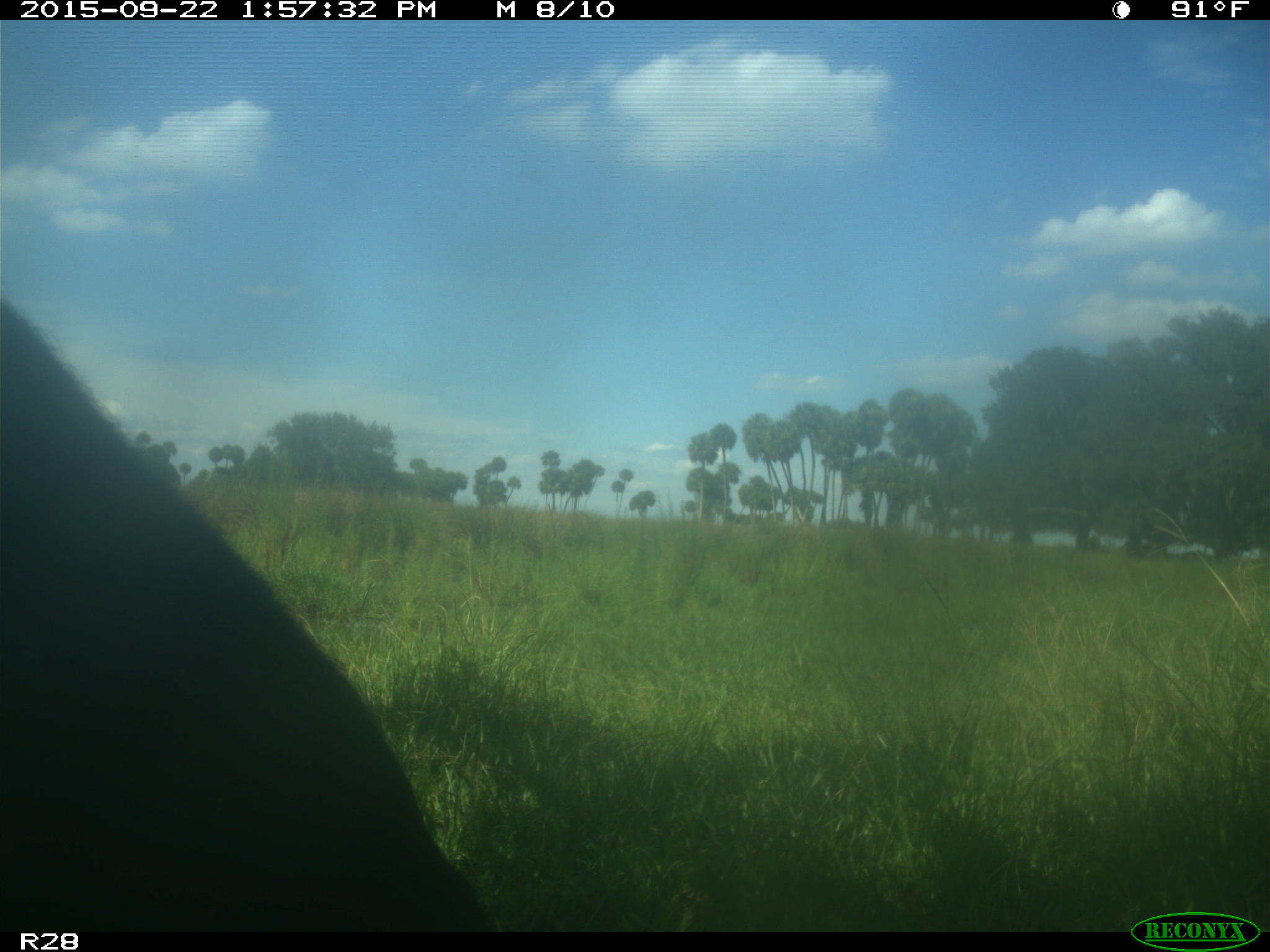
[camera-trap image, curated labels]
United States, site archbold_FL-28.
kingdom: Animalia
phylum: Chordata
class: Mammalia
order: Artiodactyla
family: Bovidae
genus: Bos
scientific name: Bos taurus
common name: domestic cow